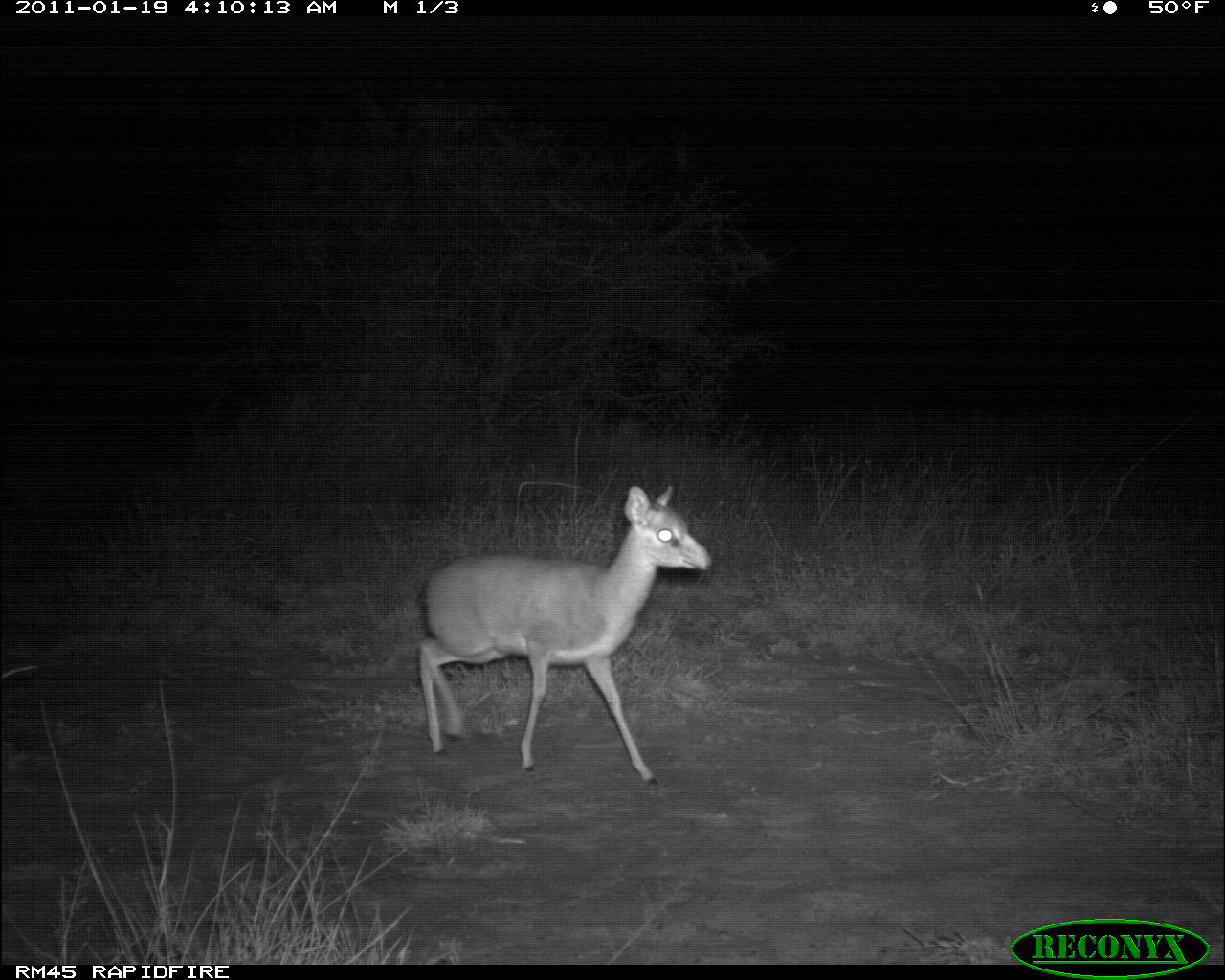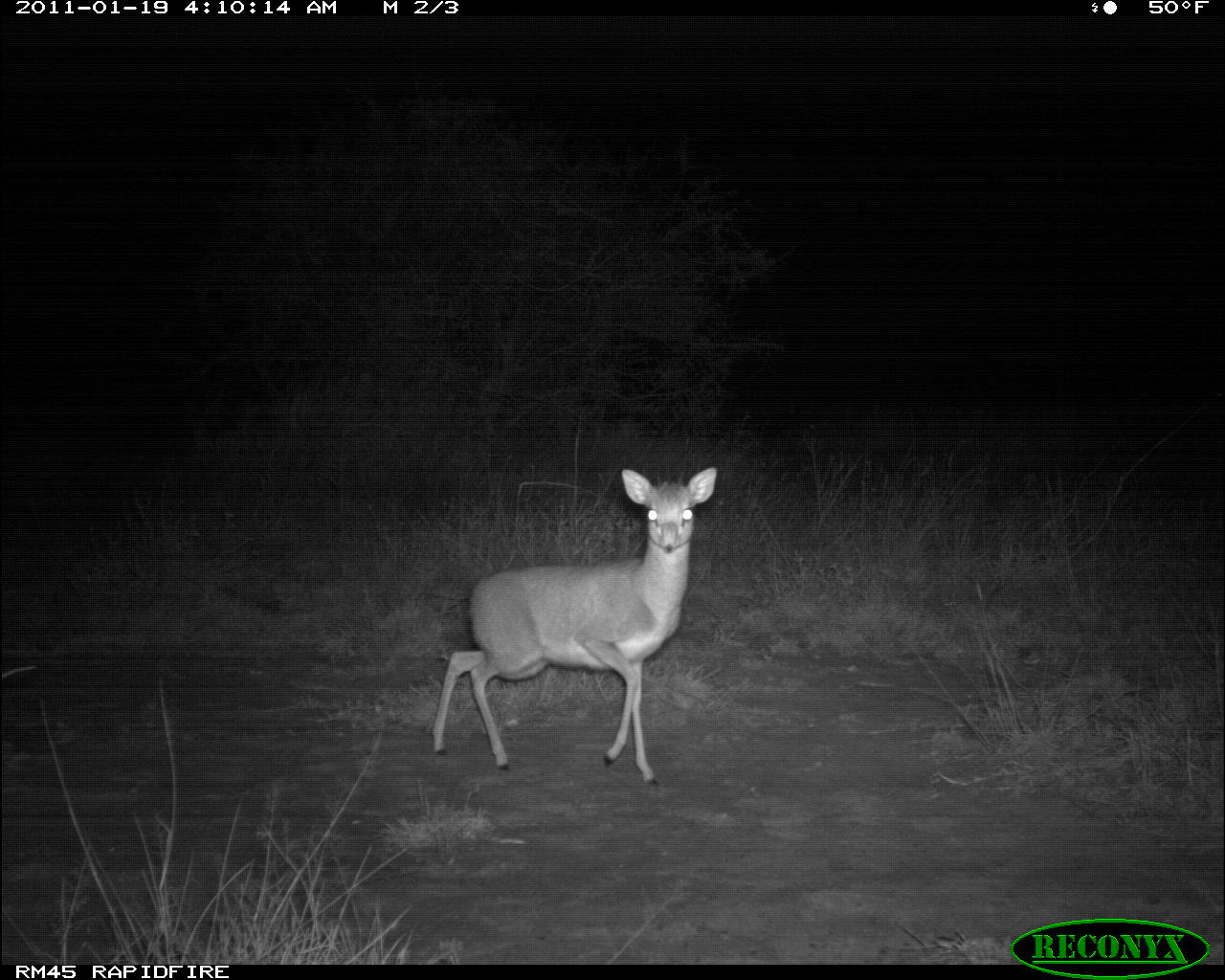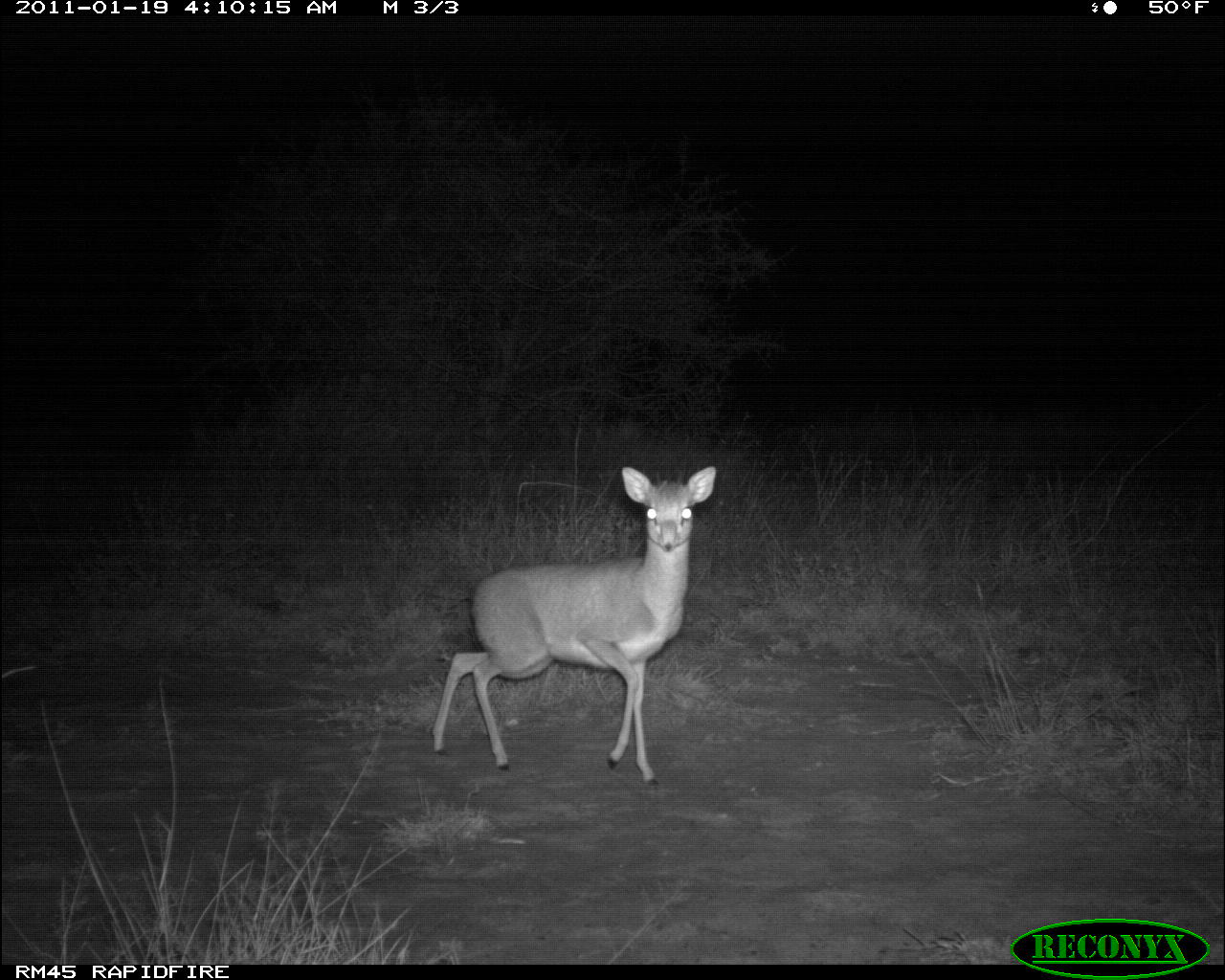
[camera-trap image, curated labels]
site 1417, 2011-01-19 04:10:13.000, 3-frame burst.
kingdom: Animalia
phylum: Chordata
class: Mammalia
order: Artiodactyla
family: Bovidae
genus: Madoqua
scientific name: Madoqua guentheri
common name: günther's dik-dik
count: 1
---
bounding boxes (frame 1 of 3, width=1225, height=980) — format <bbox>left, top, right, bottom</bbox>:
madoqua guentheri: <bbox>416, 484, 711, 786</bbox>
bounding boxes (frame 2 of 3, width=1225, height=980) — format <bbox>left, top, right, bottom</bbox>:
madoqua guentheri: <bbox>430, 466, 716, 787</bbox>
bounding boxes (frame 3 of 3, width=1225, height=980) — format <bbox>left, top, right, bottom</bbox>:
madoqua guentheri: <bbox>431, 463, 716, 786</bbox>